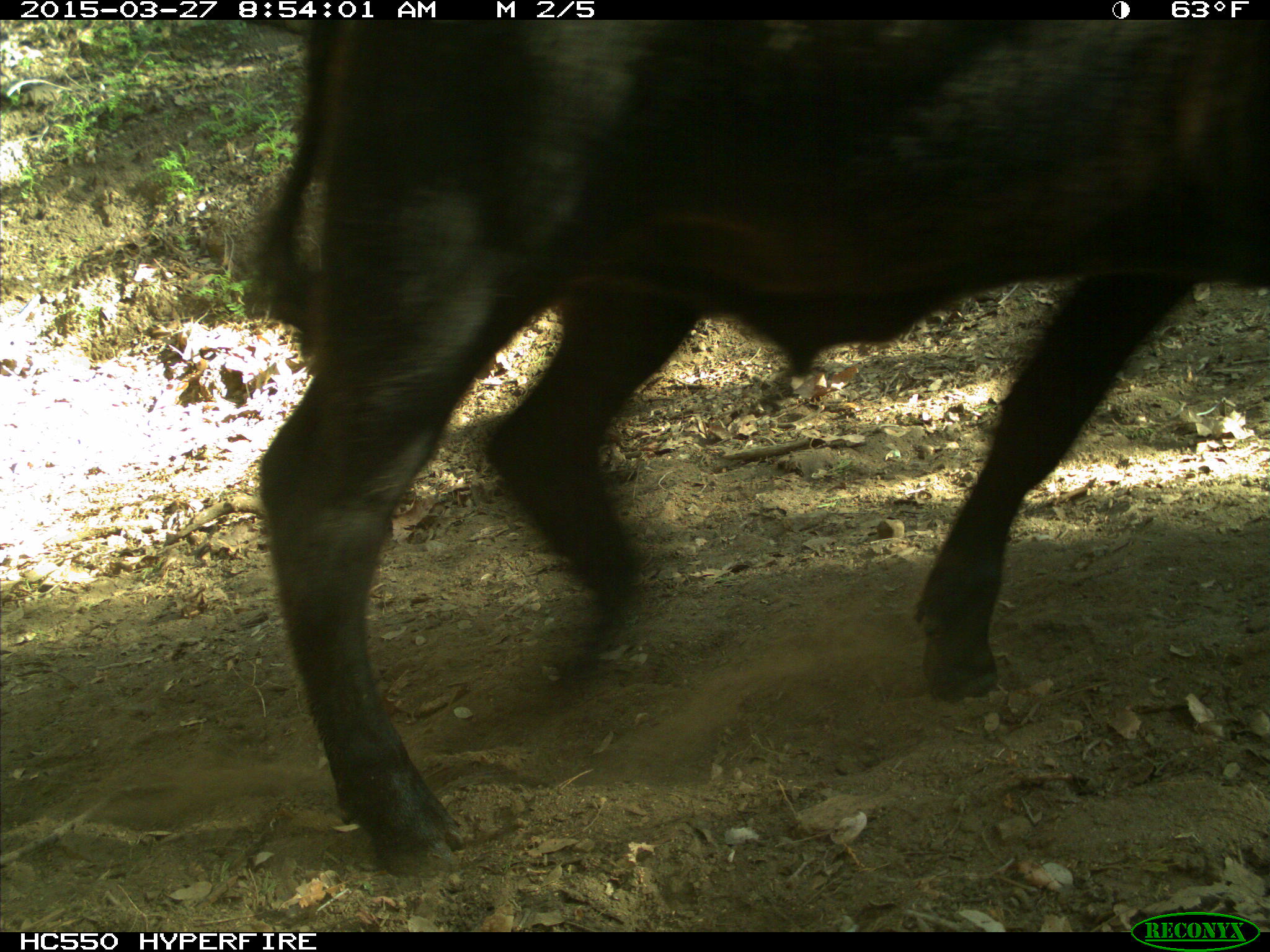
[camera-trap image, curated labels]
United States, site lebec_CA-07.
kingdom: Animalia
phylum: Chordata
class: Mammalia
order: Artiodactyla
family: Bovidae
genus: Bos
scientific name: Bos taurus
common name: domestic cow